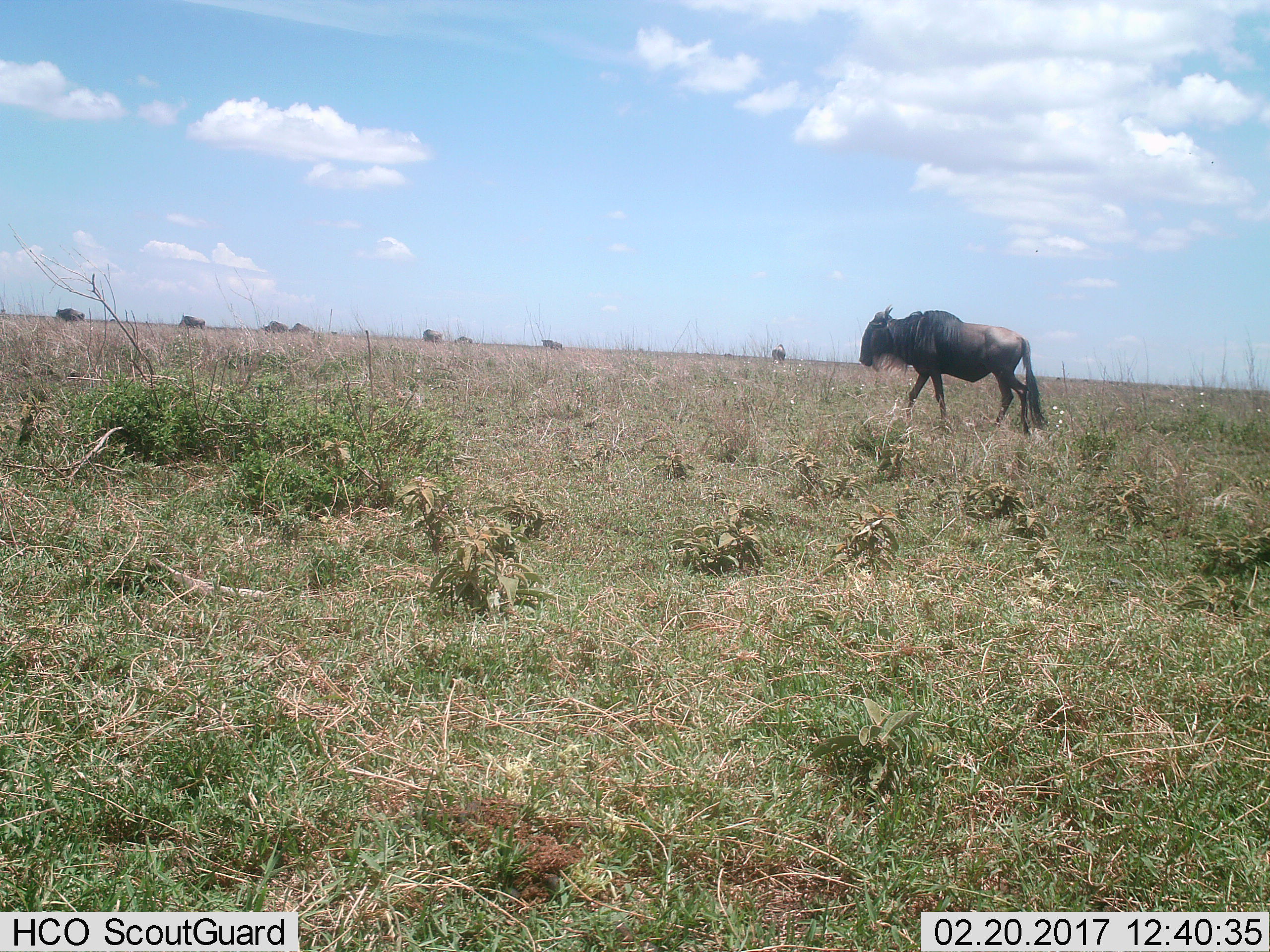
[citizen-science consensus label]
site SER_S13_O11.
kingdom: Animalia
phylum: Chordata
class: Mammalia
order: Artiodactyla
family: Bovidae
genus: Connochaetes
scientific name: Connochaetes taurinus taurinus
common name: blue wildebeest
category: wildebeestblue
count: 9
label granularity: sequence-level